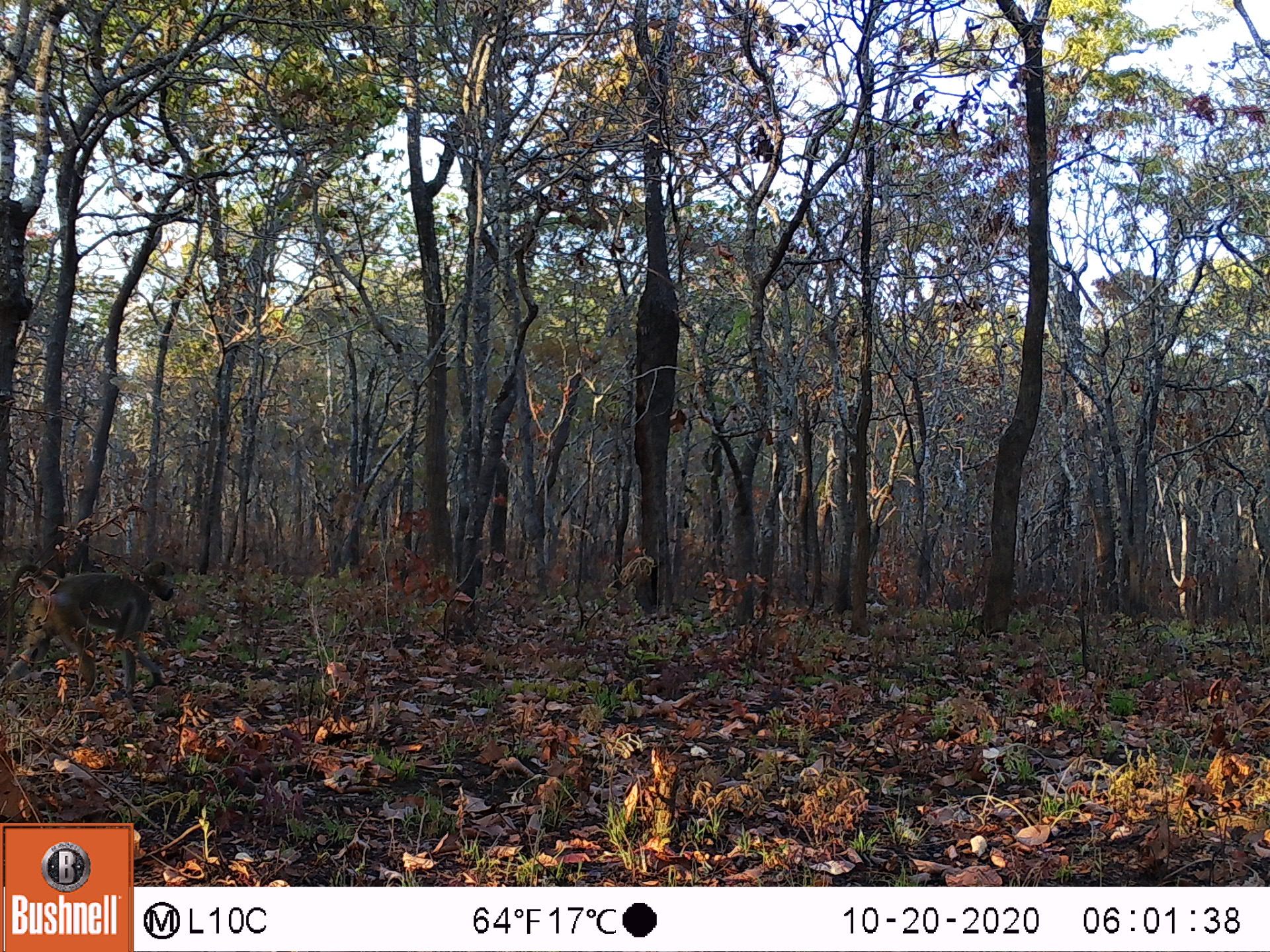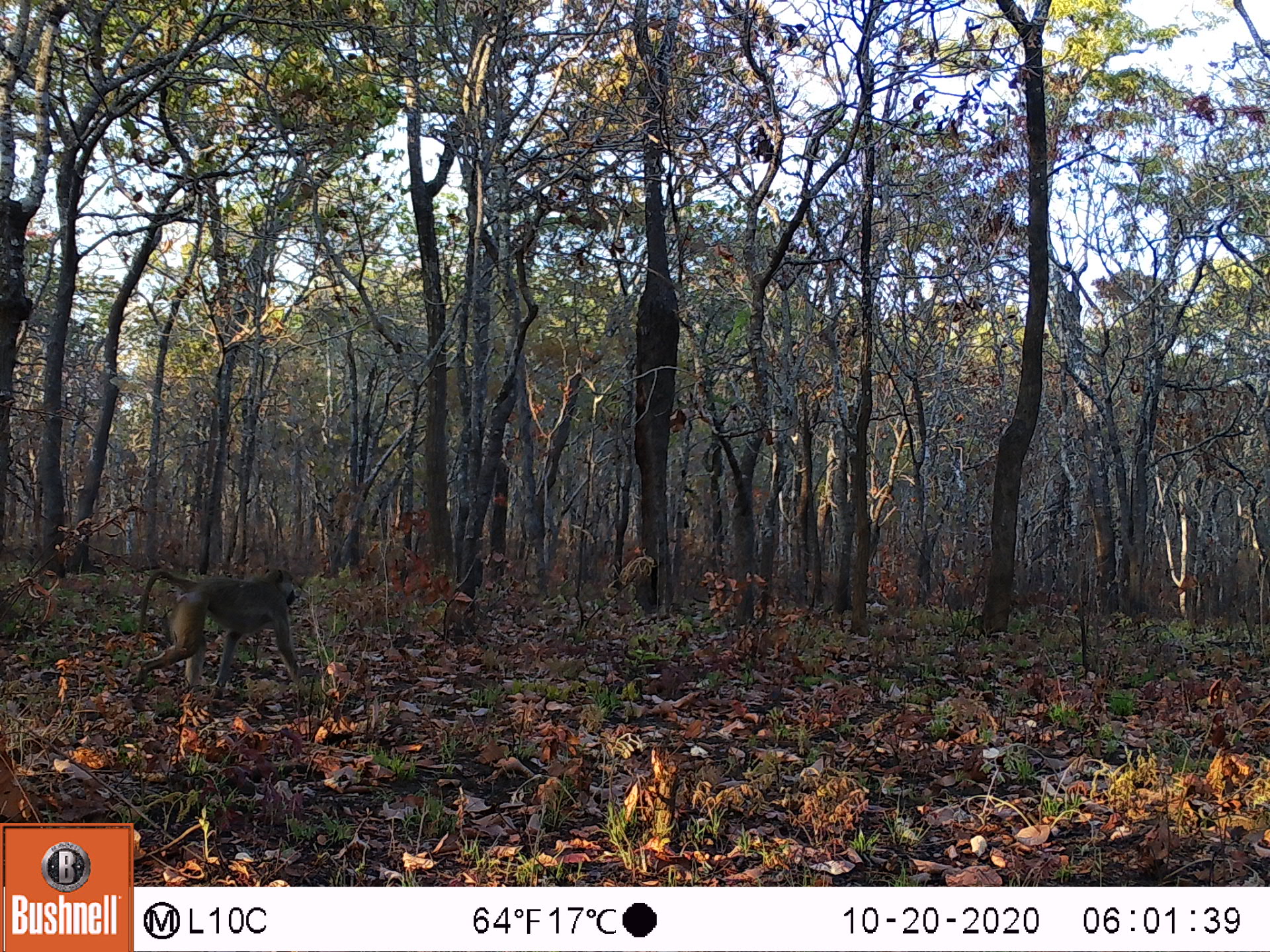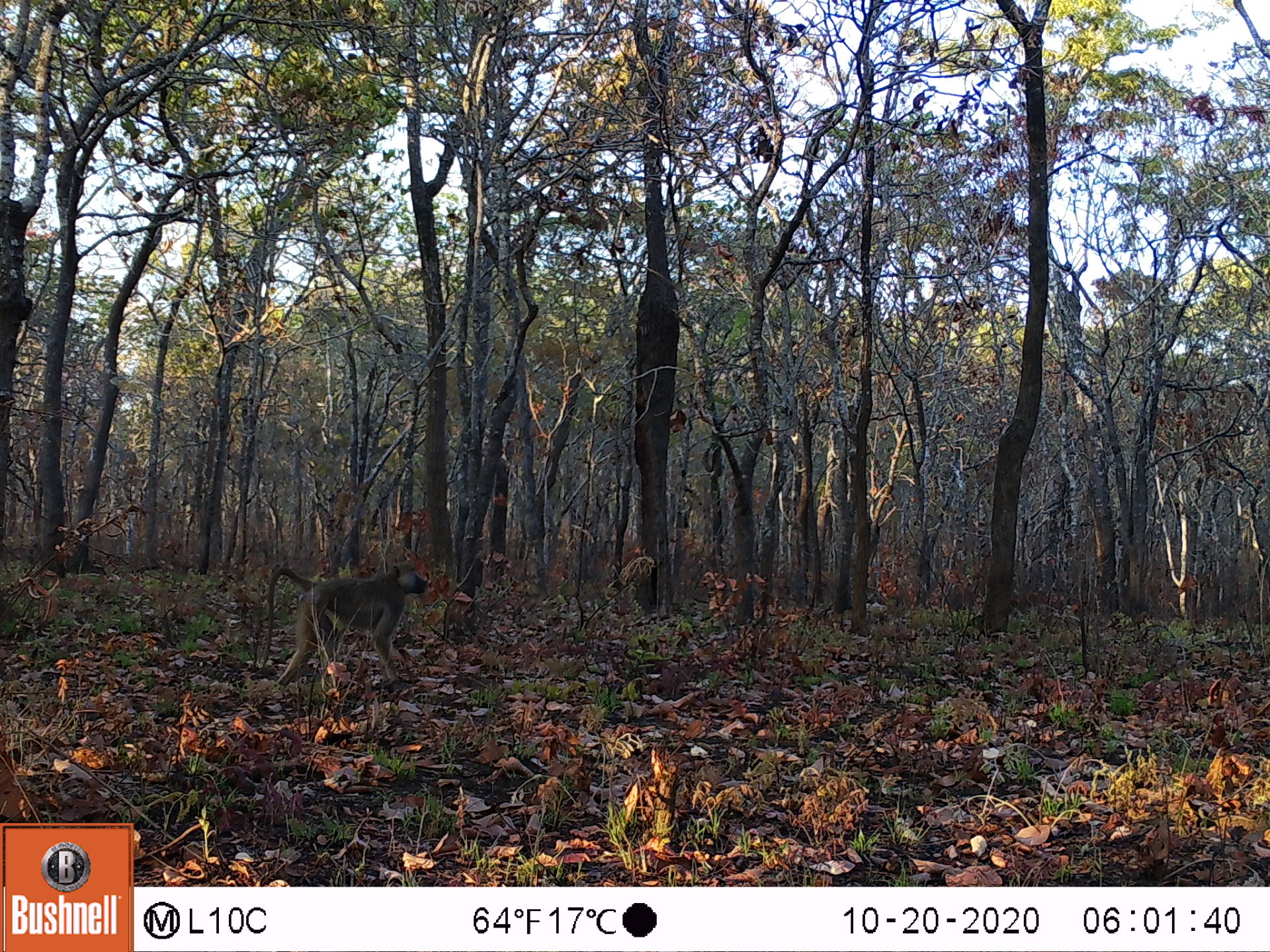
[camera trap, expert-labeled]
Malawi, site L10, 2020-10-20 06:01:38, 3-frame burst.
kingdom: Animalia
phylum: Chordata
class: Mammalia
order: Primates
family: Cercopithecidae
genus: Papio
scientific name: Papio cynocephalus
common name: yellow baboon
Yellow baboon (Papio cynocephalus), count 1.